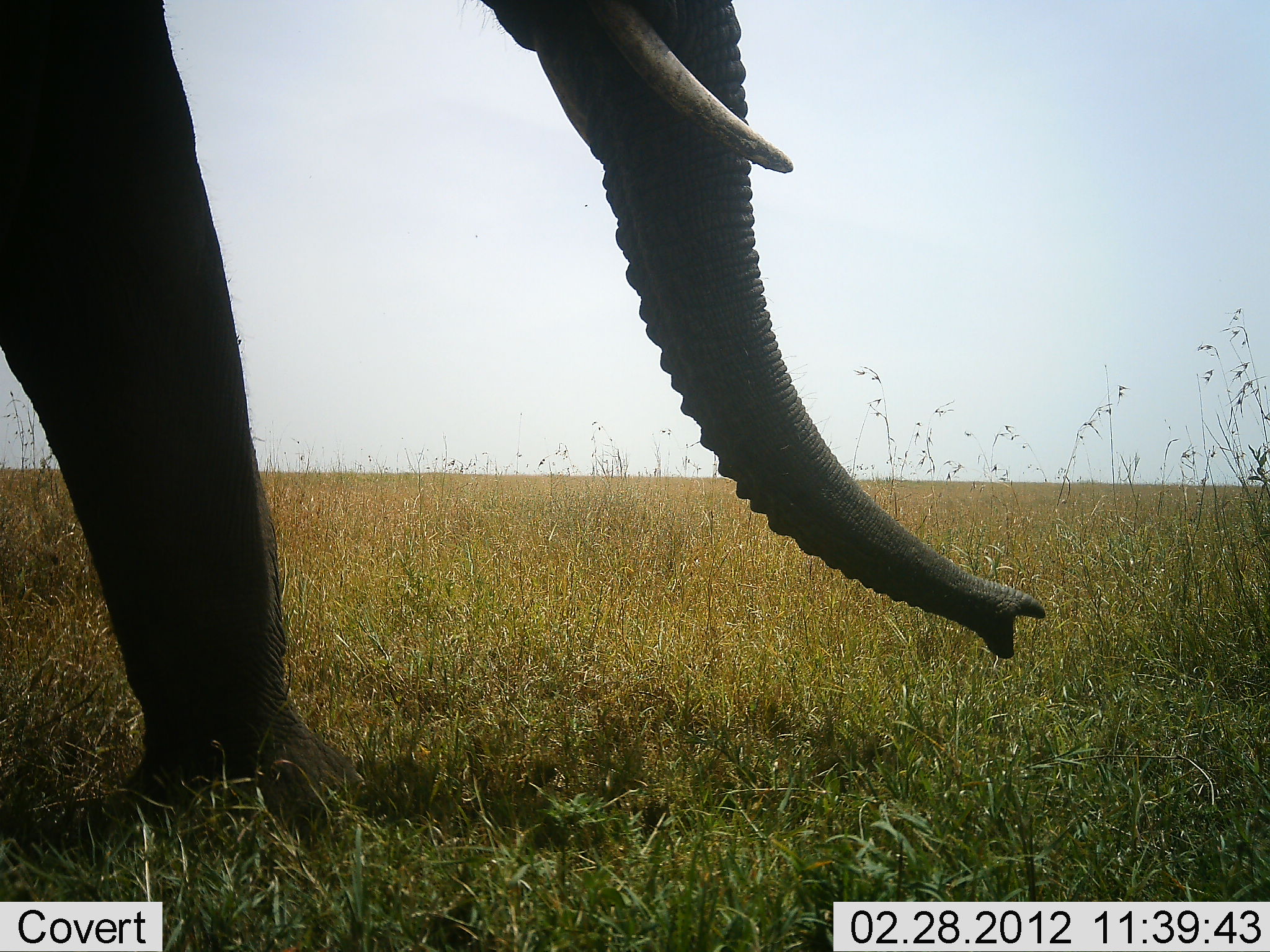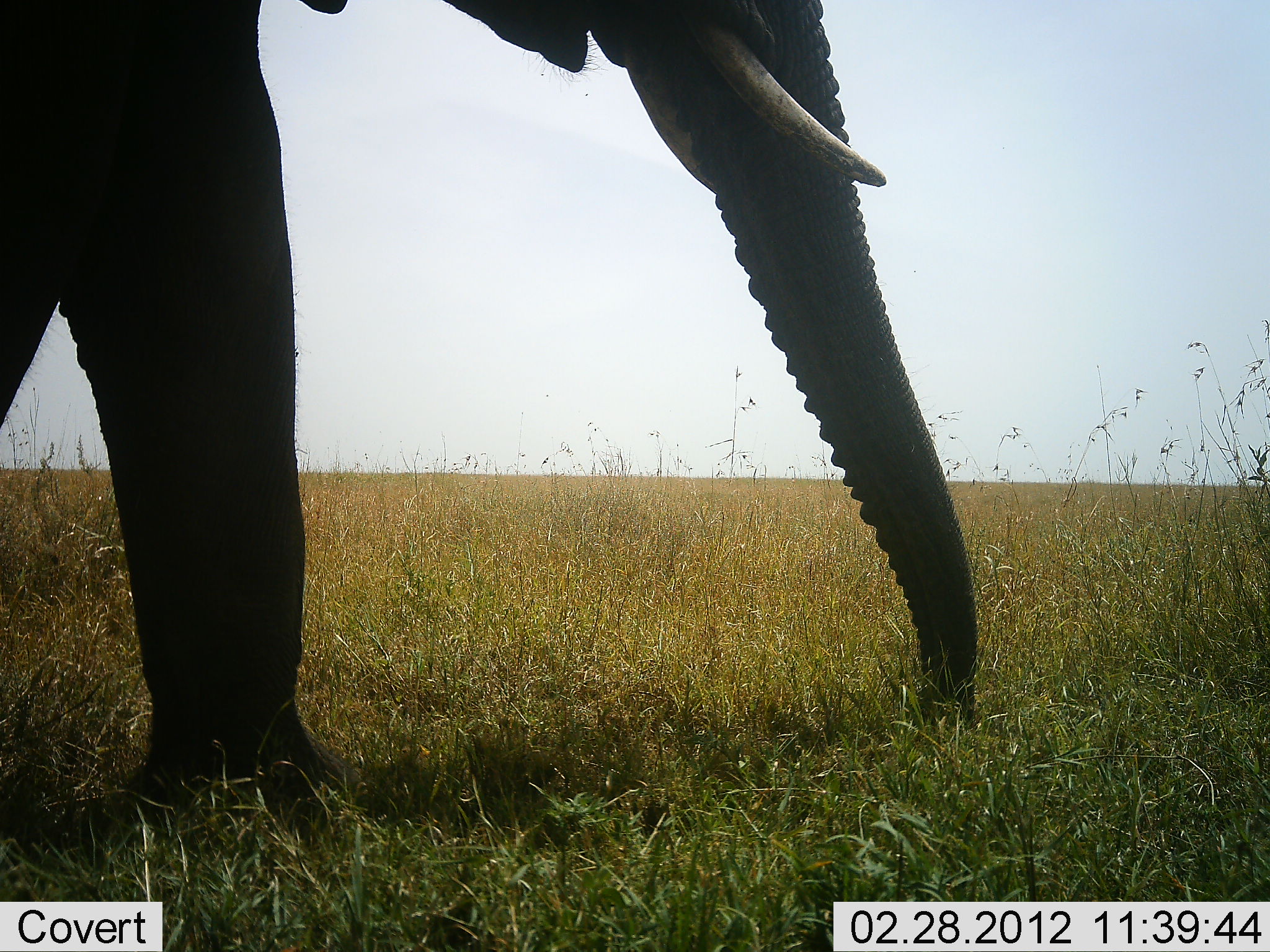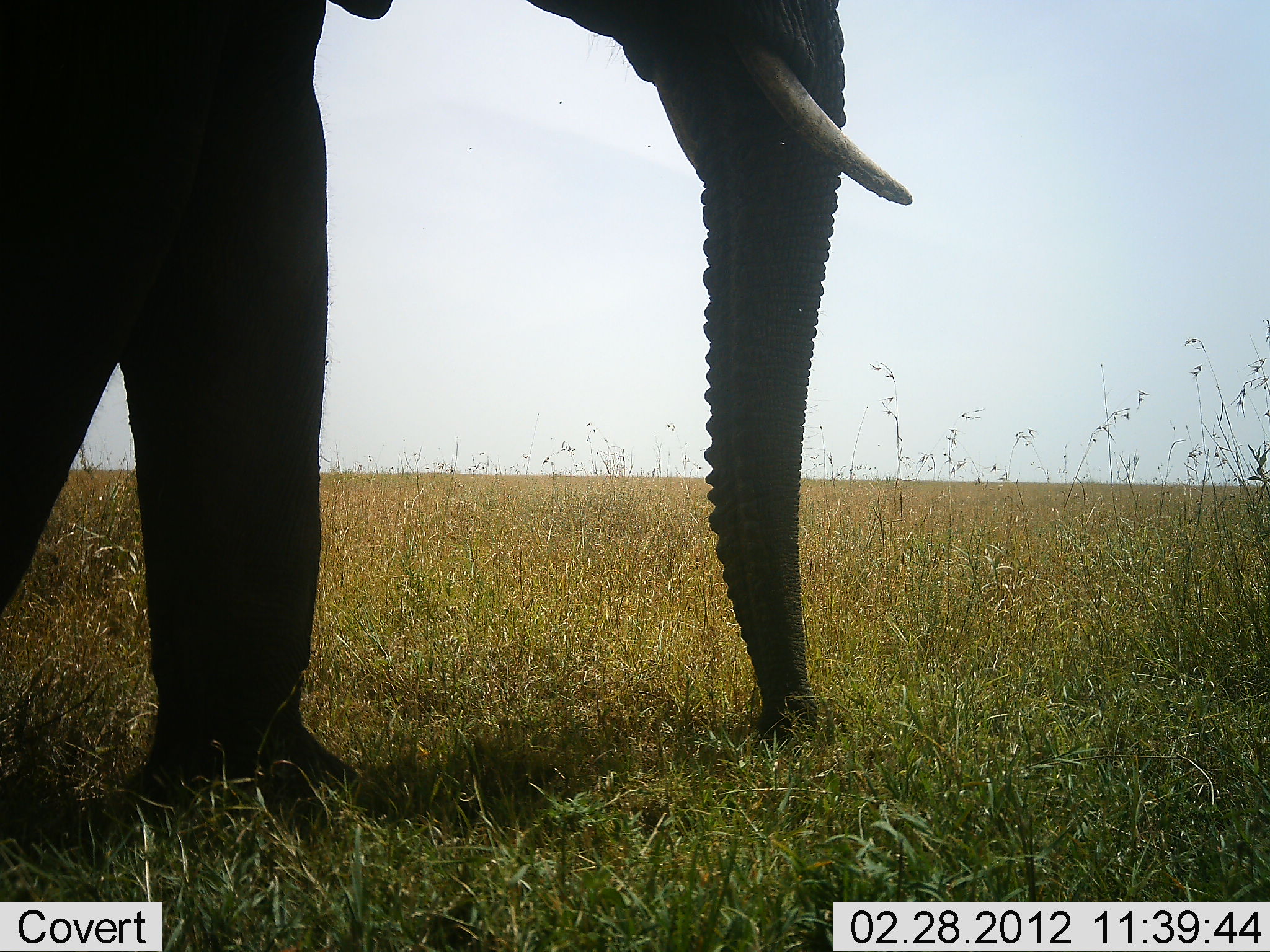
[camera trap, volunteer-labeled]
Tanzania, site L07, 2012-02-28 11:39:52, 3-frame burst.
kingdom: Animalia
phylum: Chordata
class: Mammalia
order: Proboscidea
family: Elephantidae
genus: Loxodonta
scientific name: Loxodonta africana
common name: african bush elephant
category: elephant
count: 1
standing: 20%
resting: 0%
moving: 36%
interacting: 4%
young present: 0%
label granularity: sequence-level